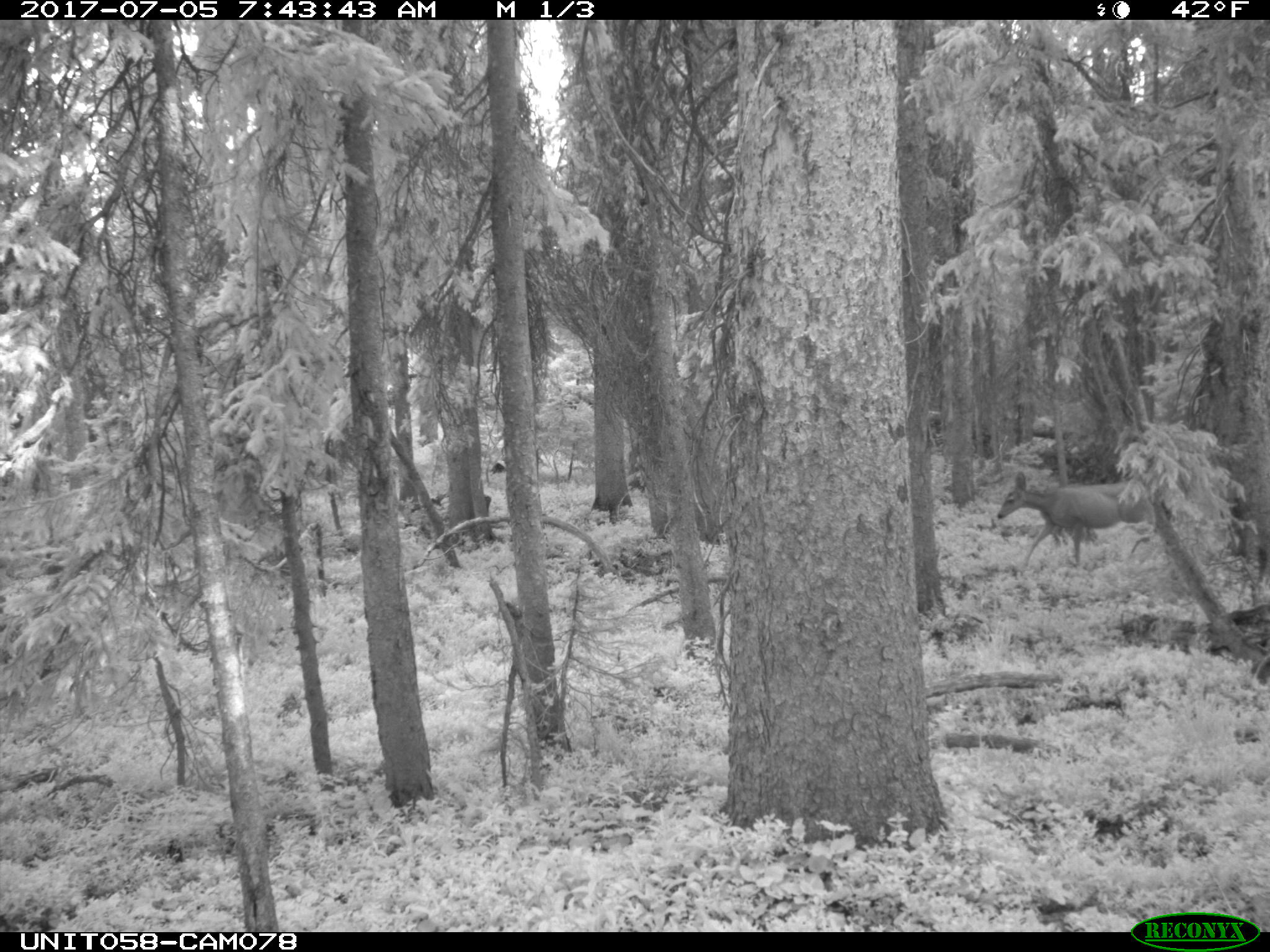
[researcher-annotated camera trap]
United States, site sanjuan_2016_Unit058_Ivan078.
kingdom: Animalia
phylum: Chordata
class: Mammalia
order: Artiodactyla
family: Cervidae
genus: Odocoileus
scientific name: Odocoileus hemionus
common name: mule deer